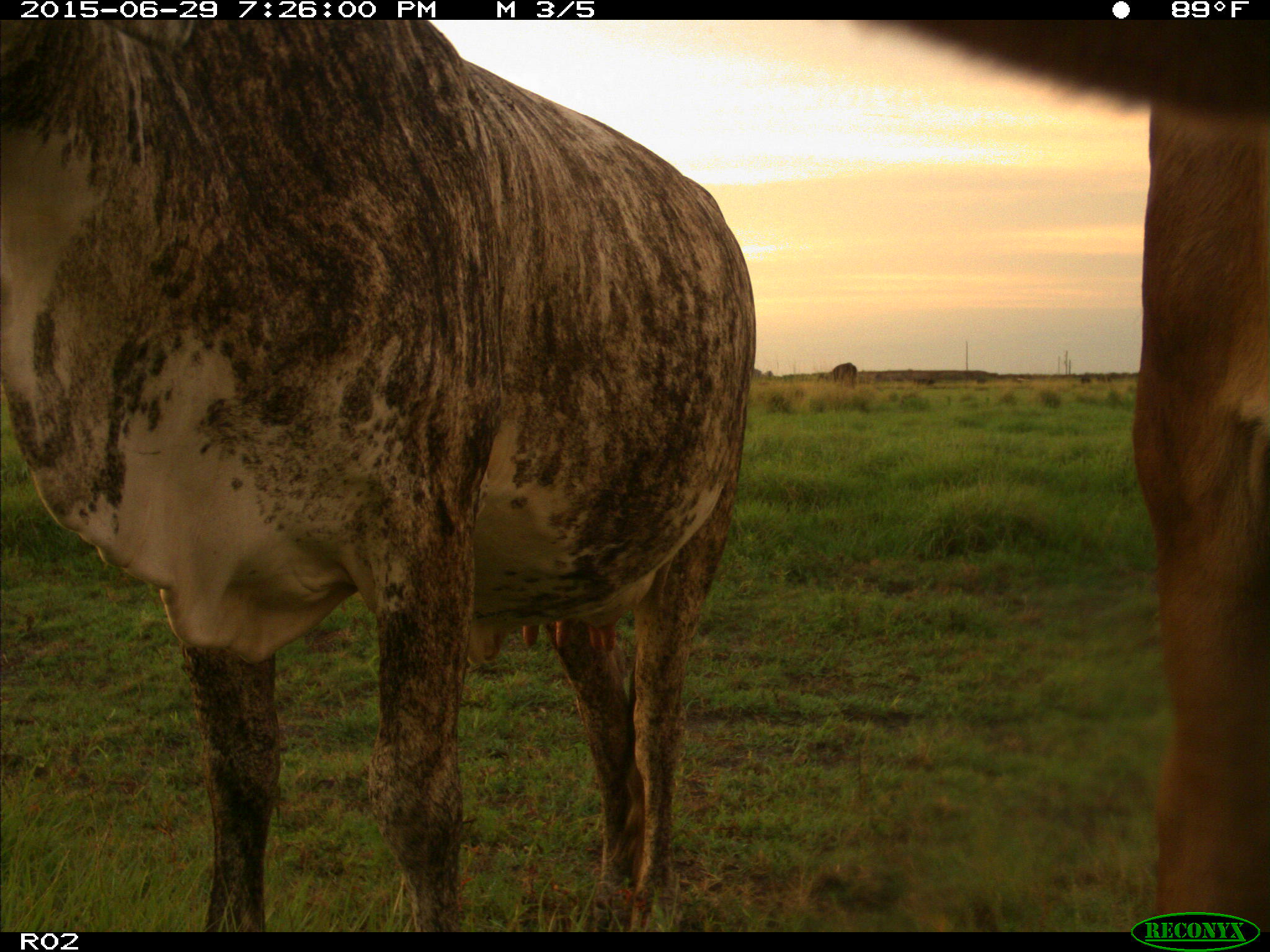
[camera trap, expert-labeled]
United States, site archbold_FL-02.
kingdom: Animalia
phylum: Chordata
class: Mammalia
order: Artiodactyla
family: Bovidae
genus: Bos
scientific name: Bos taurus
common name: domestic cow